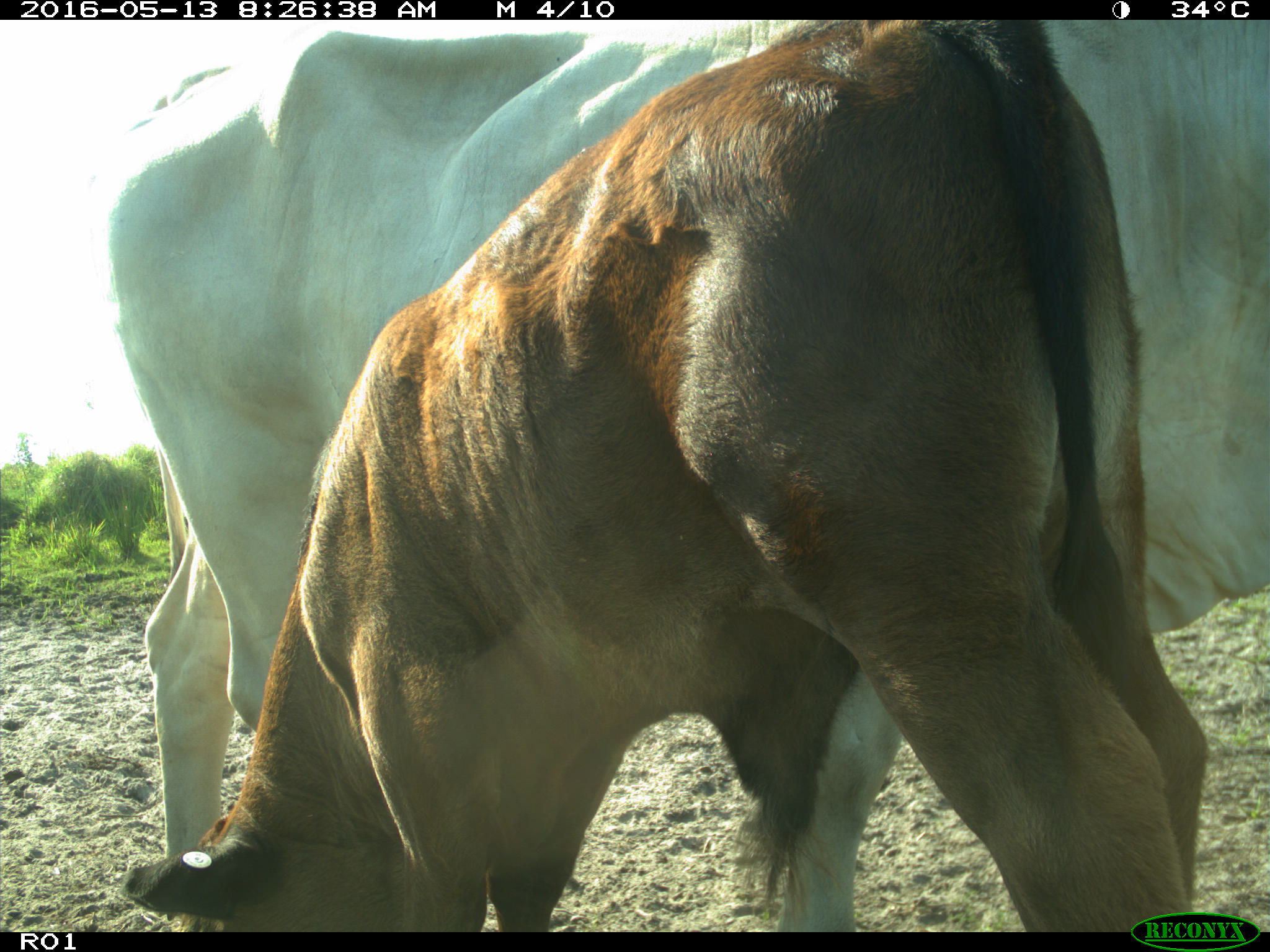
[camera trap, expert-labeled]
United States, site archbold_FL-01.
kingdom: Animalia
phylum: Chordata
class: Mammalia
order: Artiodactyla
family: Bovidae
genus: Bos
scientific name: Bos taurus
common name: domestic cow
Bos taurus (domestic cow).